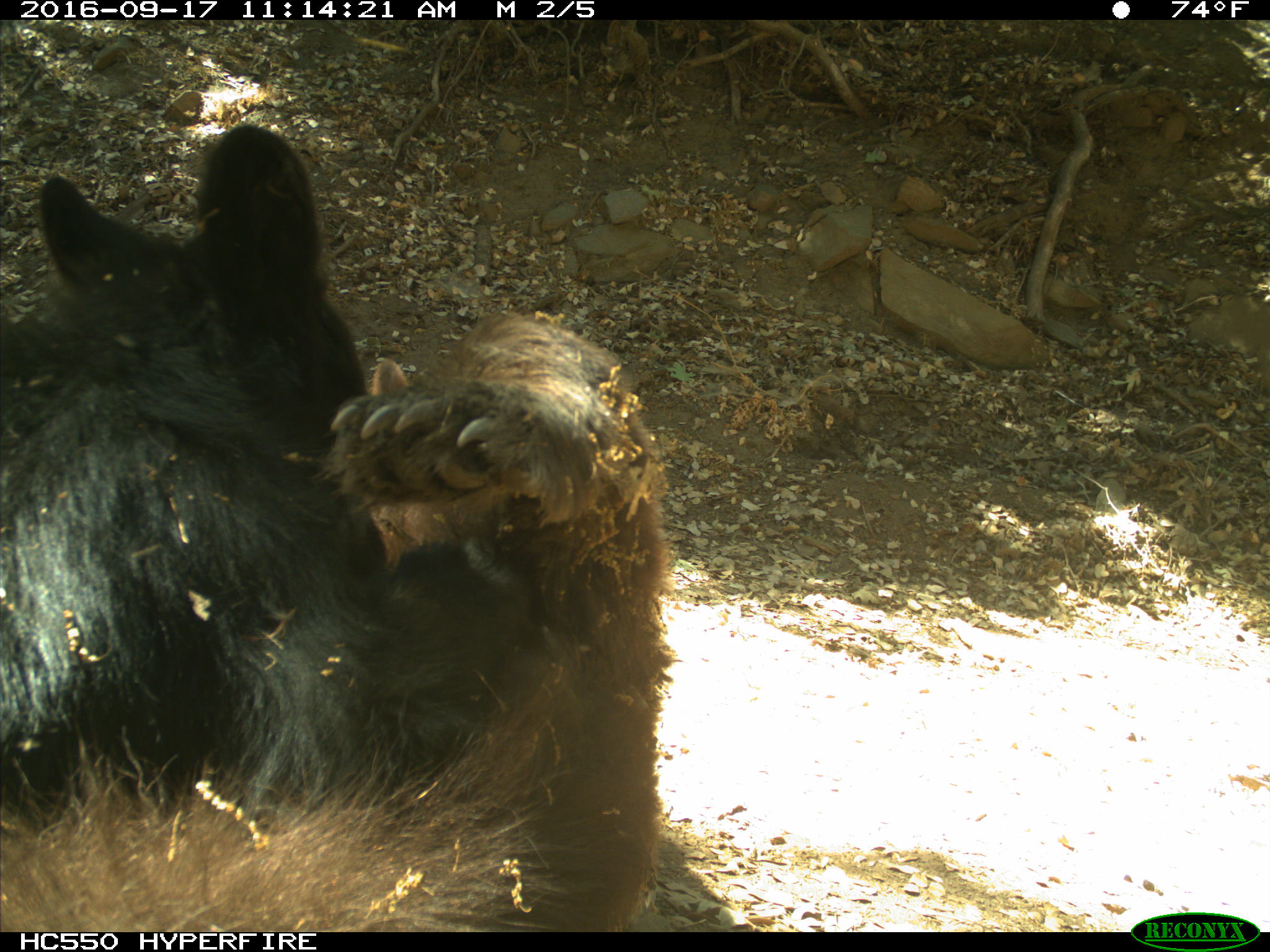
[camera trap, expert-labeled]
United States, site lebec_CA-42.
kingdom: Animalia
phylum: Chordata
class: Mammalia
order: Carnivora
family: Ursidae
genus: Ursus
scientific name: Ursus americanus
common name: american black bear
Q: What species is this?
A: Ursus americanus (american black bear).